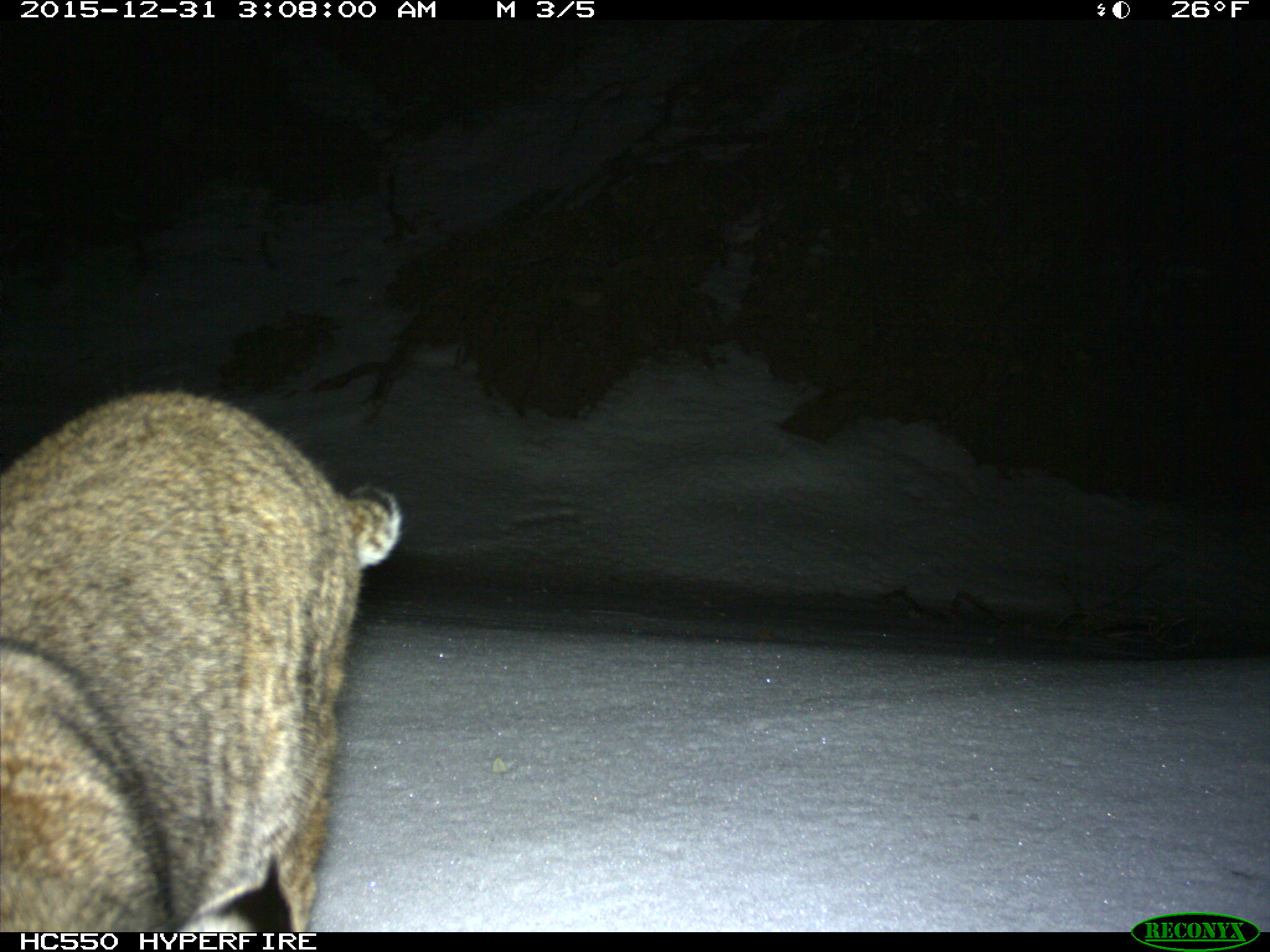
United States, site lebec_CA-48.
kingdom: Animalia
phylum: Chordata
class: Mammalia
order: Carnivora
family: Felidae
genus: Lynx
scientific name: Lynx rufus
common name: bobcat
Lynx rufus (bobcat).